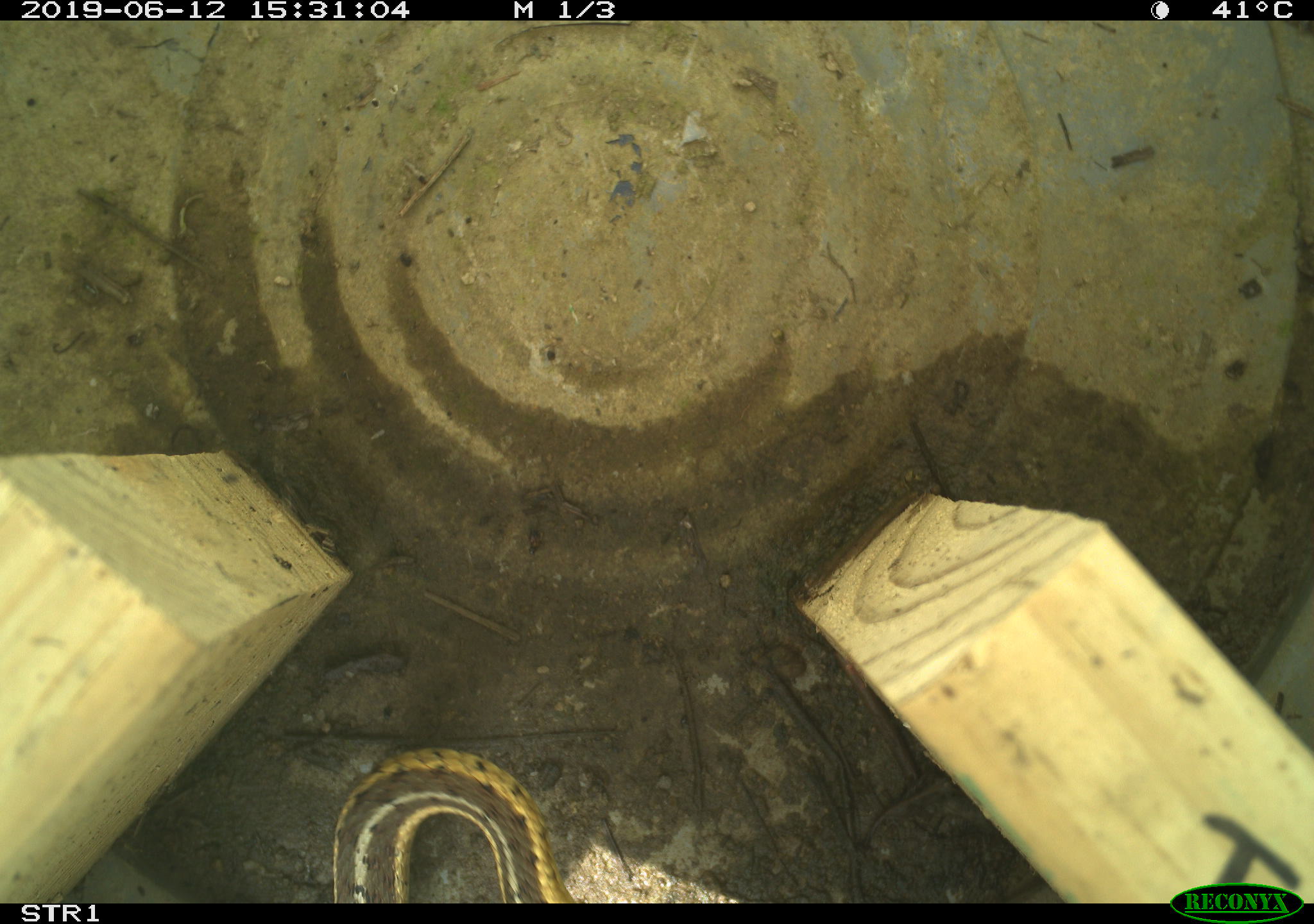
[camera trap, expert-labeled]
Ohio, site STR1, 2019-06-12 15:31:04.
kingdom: Animalia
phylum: Chordata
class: Reptilia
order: Squamata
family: Colubridae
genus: Thamnophis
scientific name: Thamnophis sirtalis sirtalis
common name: eastern gartersnake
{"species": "eastern gartersnake (Thamnophis sirtalis sirtalis)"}